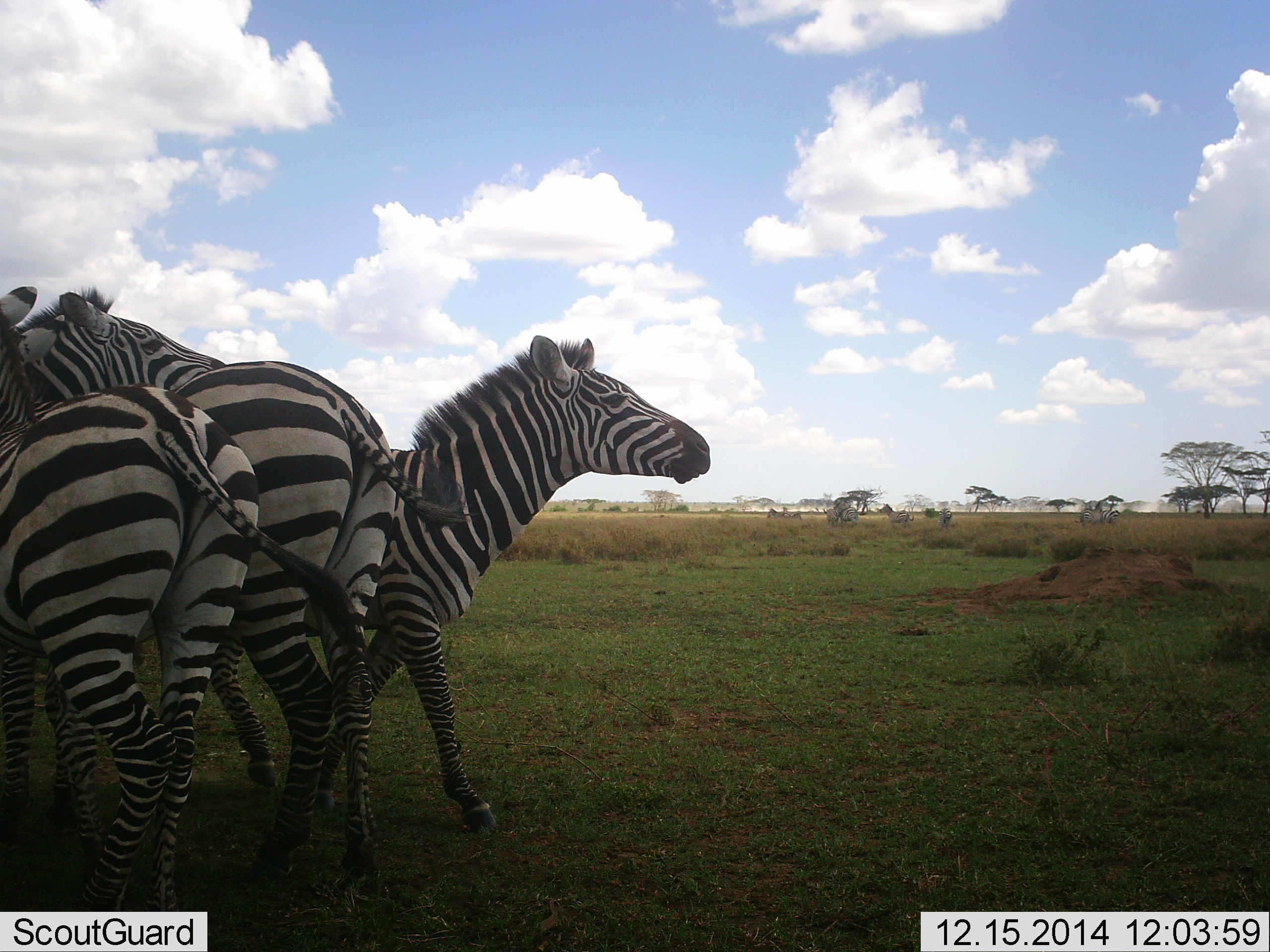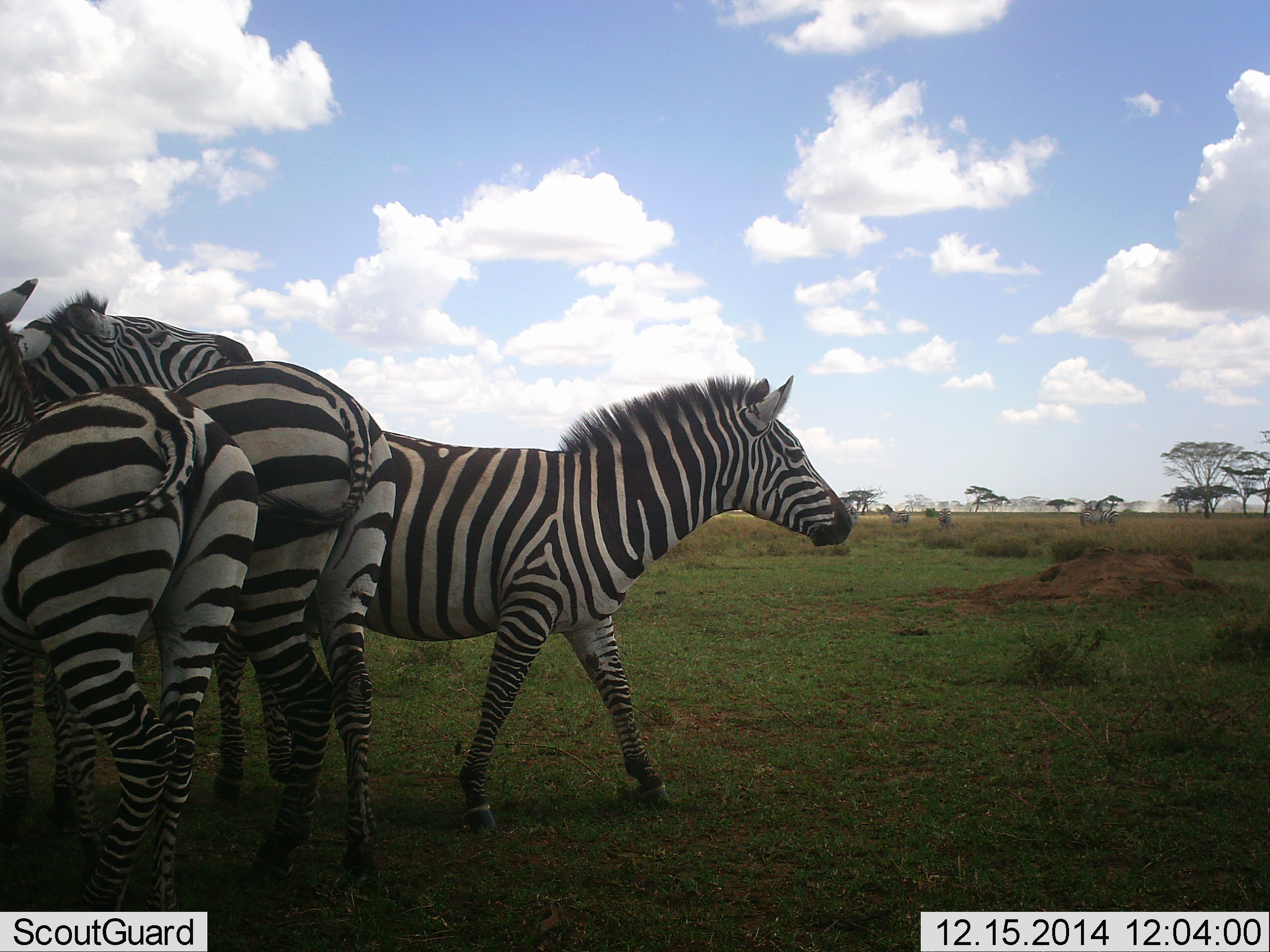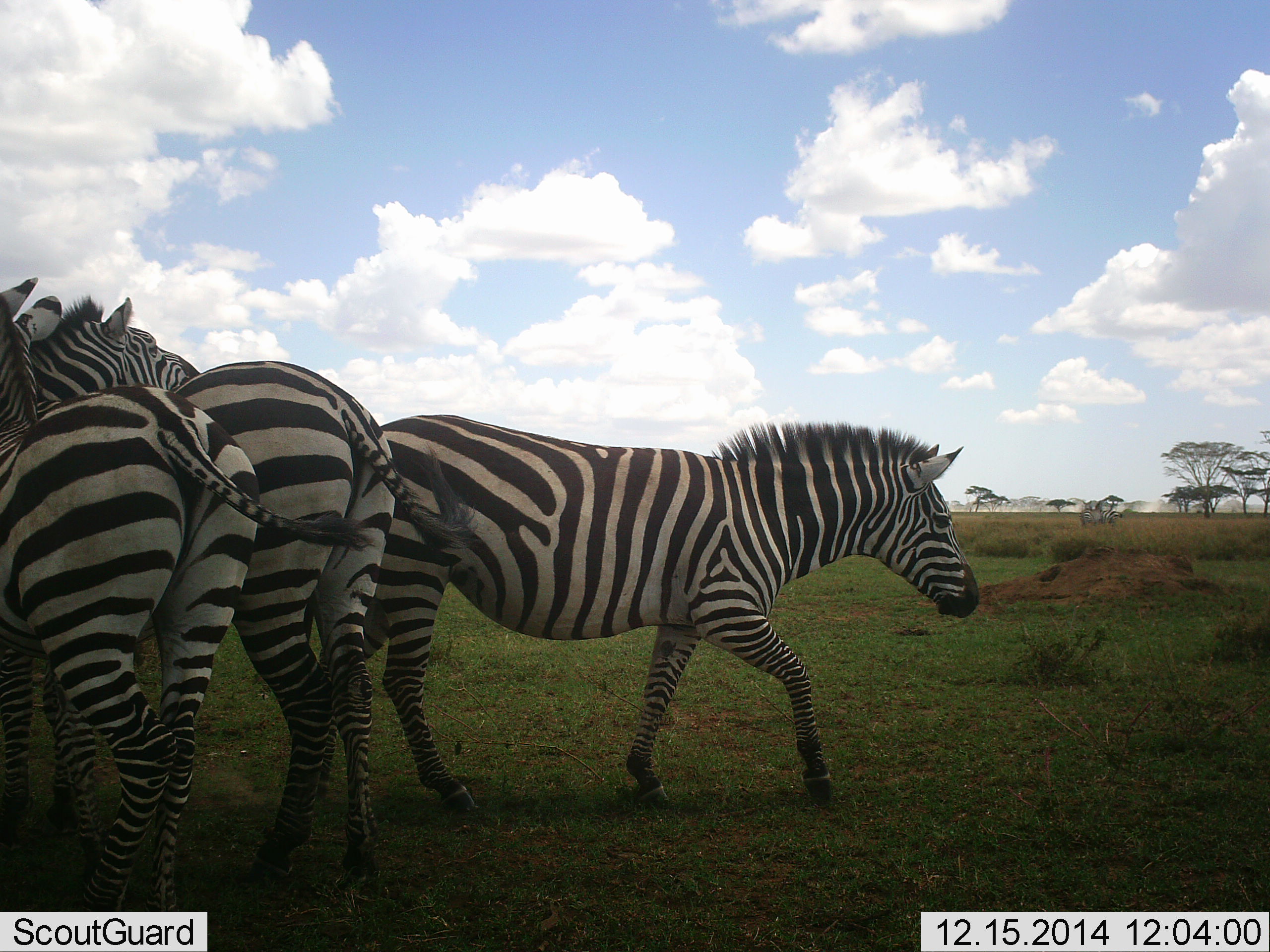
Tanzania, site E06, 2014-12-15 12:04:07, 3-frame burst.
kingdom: Animalia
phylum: Chordata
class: Mammalia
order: Perissodactyla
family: Equidae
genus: Equus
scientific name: Equus quagga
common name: plains zebra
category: zebra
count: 4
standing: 60%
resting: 0%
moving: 70%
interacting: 70%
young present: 0%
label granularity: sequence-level